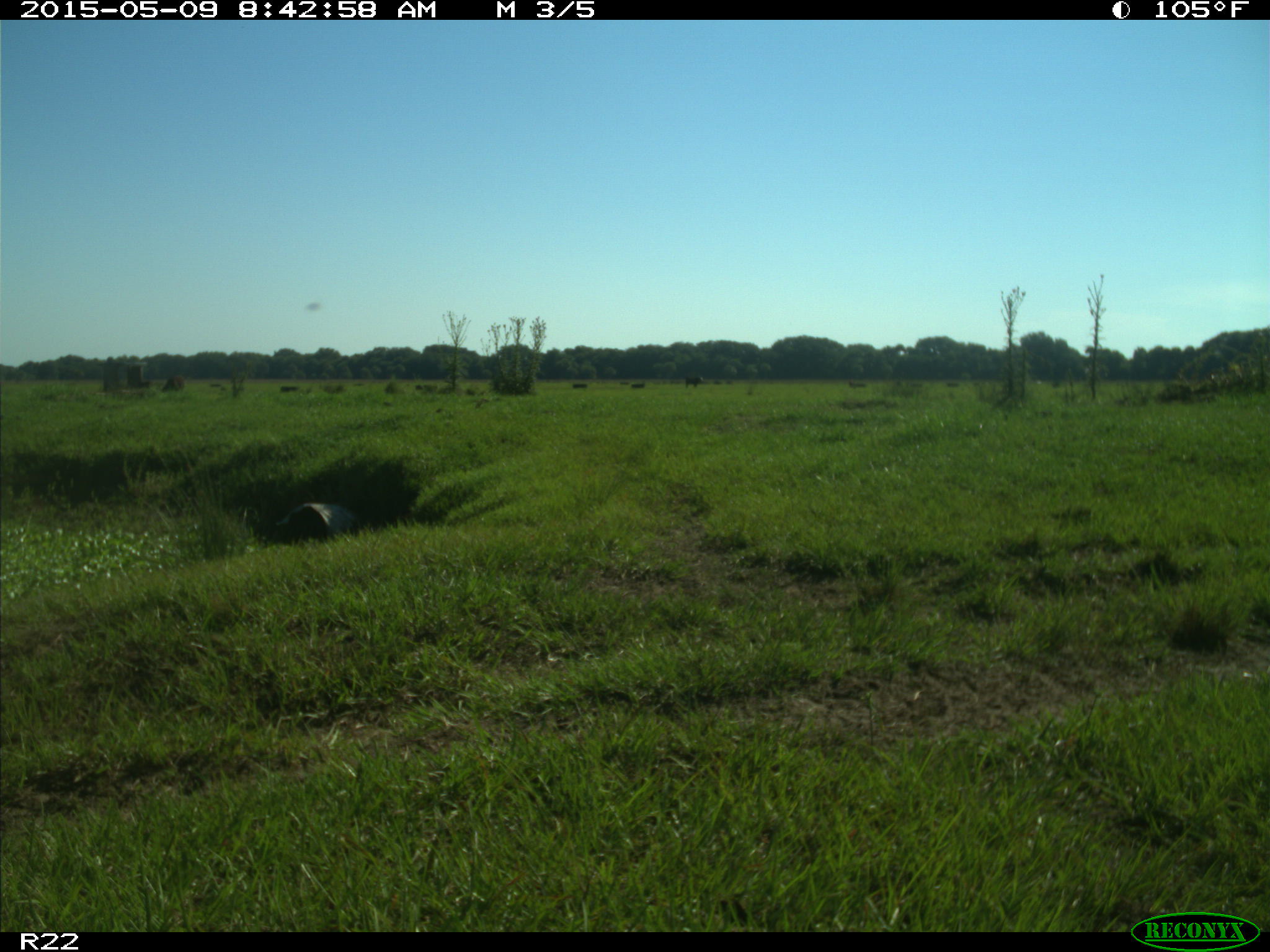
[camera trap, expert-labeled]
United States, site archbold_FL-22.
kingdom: Animalia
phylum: Chordata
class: Mammalia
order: Artiodactyla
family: Bovidae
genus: Bos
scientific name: Bos taurus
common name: domestic cow